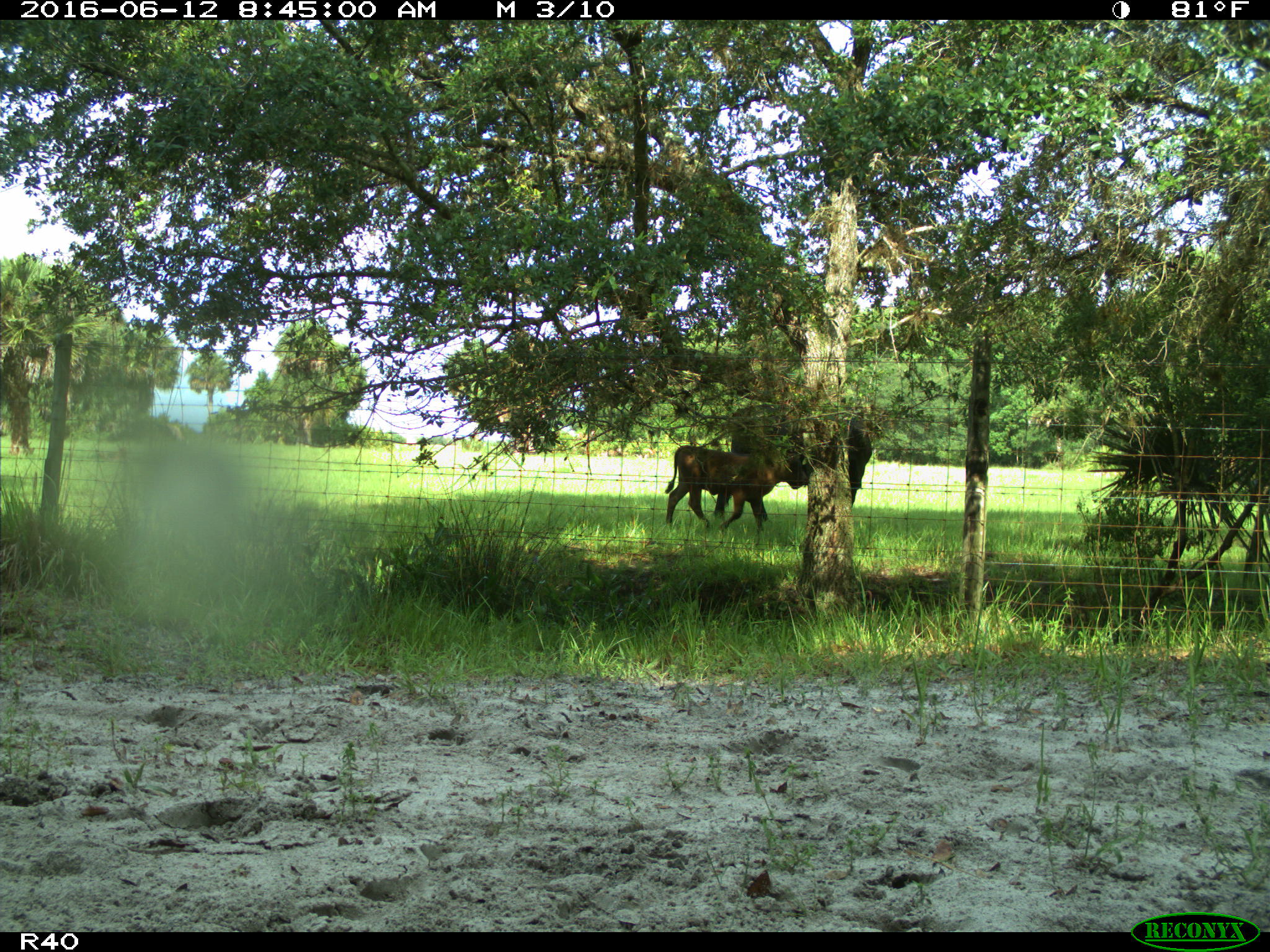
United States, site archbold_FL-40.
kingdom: Animalia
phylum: Chordata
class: Mammalia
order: Artiodactyla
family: Bovidae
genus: Bos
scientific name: Bos taurus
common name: domestic cow